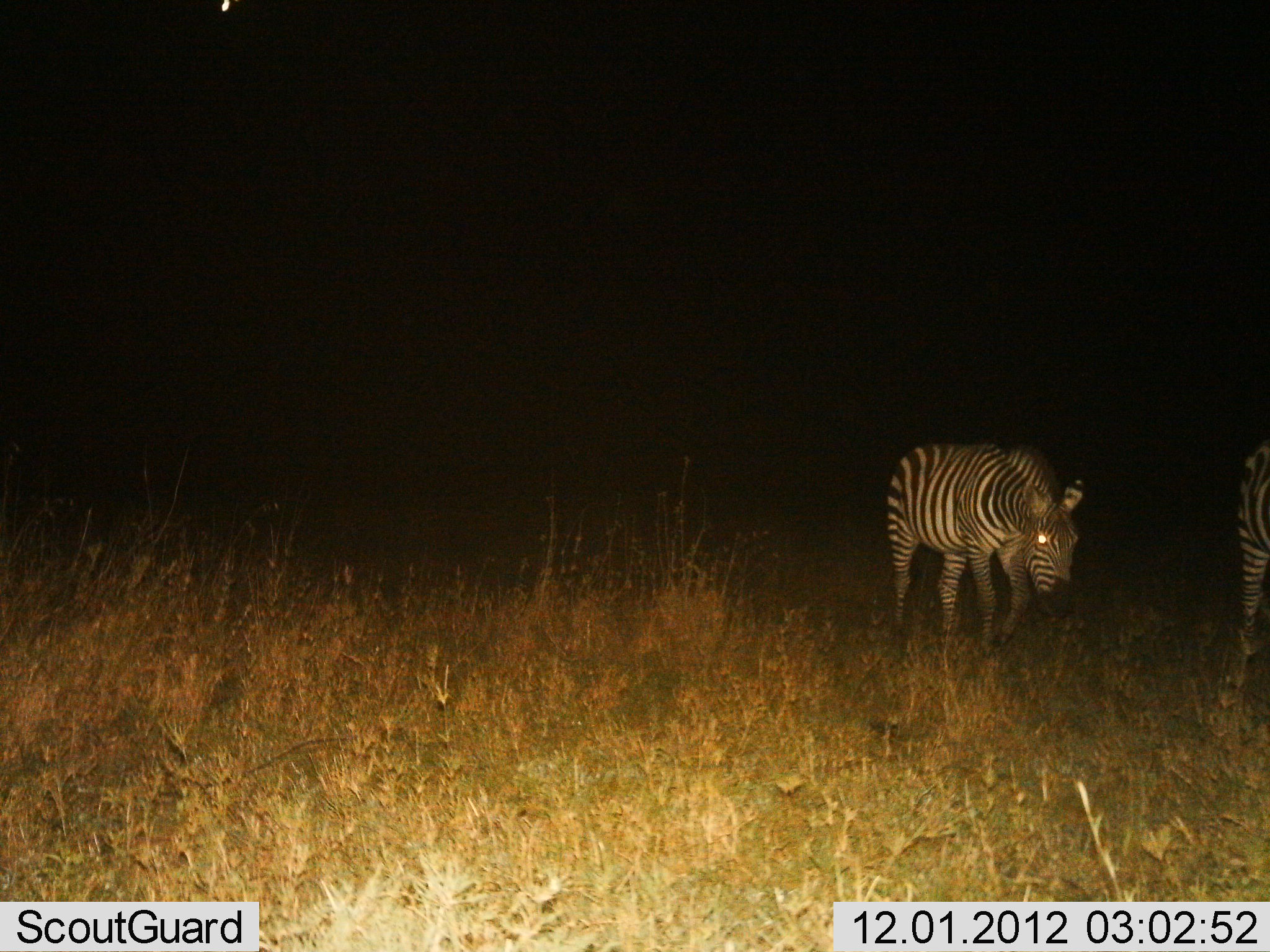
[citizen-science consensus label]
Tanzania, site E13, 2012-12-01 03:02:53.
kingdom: Animalia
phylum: Chordata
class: Mammalia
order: Perissodactyla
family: Equidae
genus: Equus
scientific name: Equus quagga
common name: plains zebra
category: zebra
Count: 2.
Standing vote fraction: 20%.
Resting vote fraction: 0%.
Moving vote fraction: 90%.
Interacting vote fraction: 0%.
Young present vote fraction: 0%.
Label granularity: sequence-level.